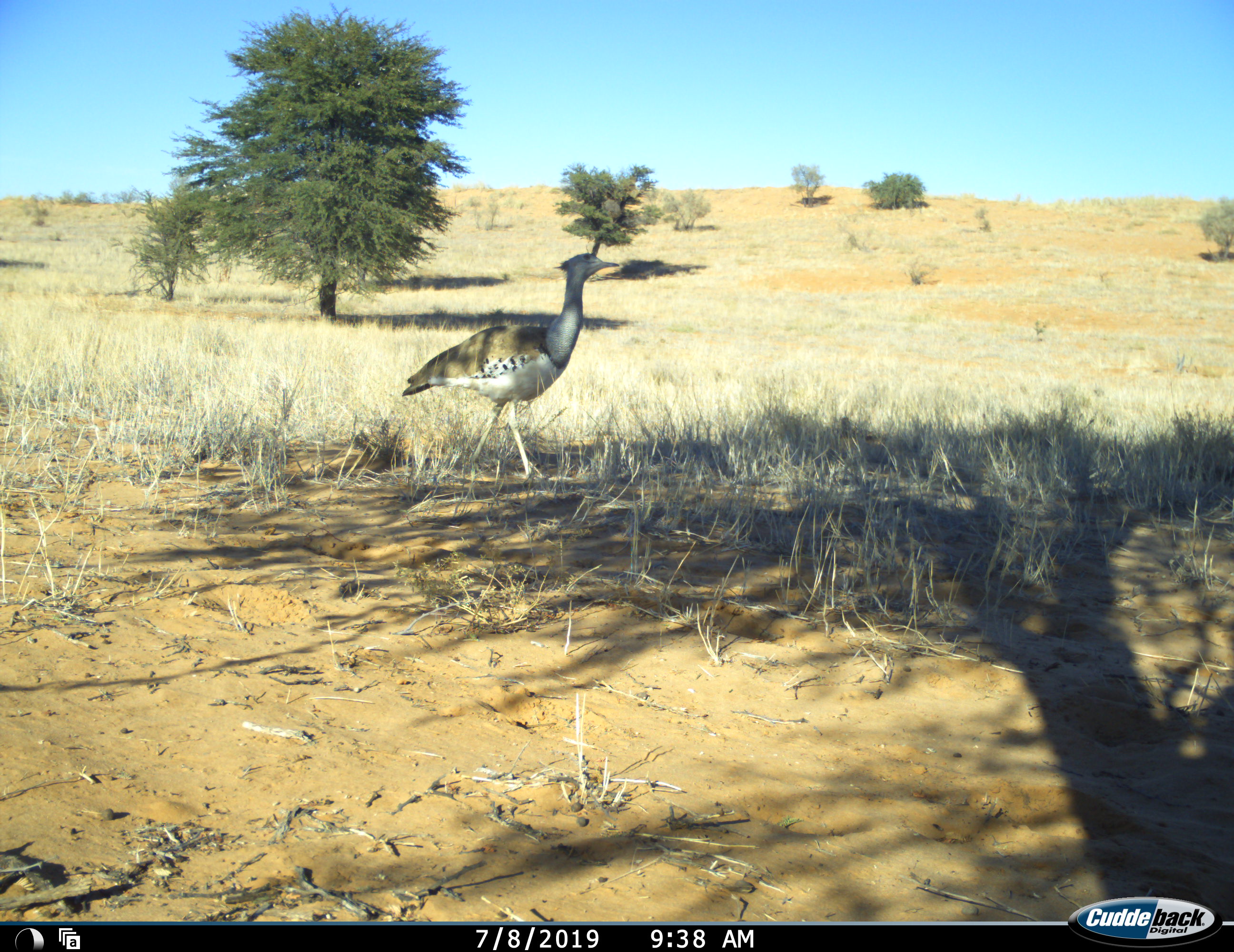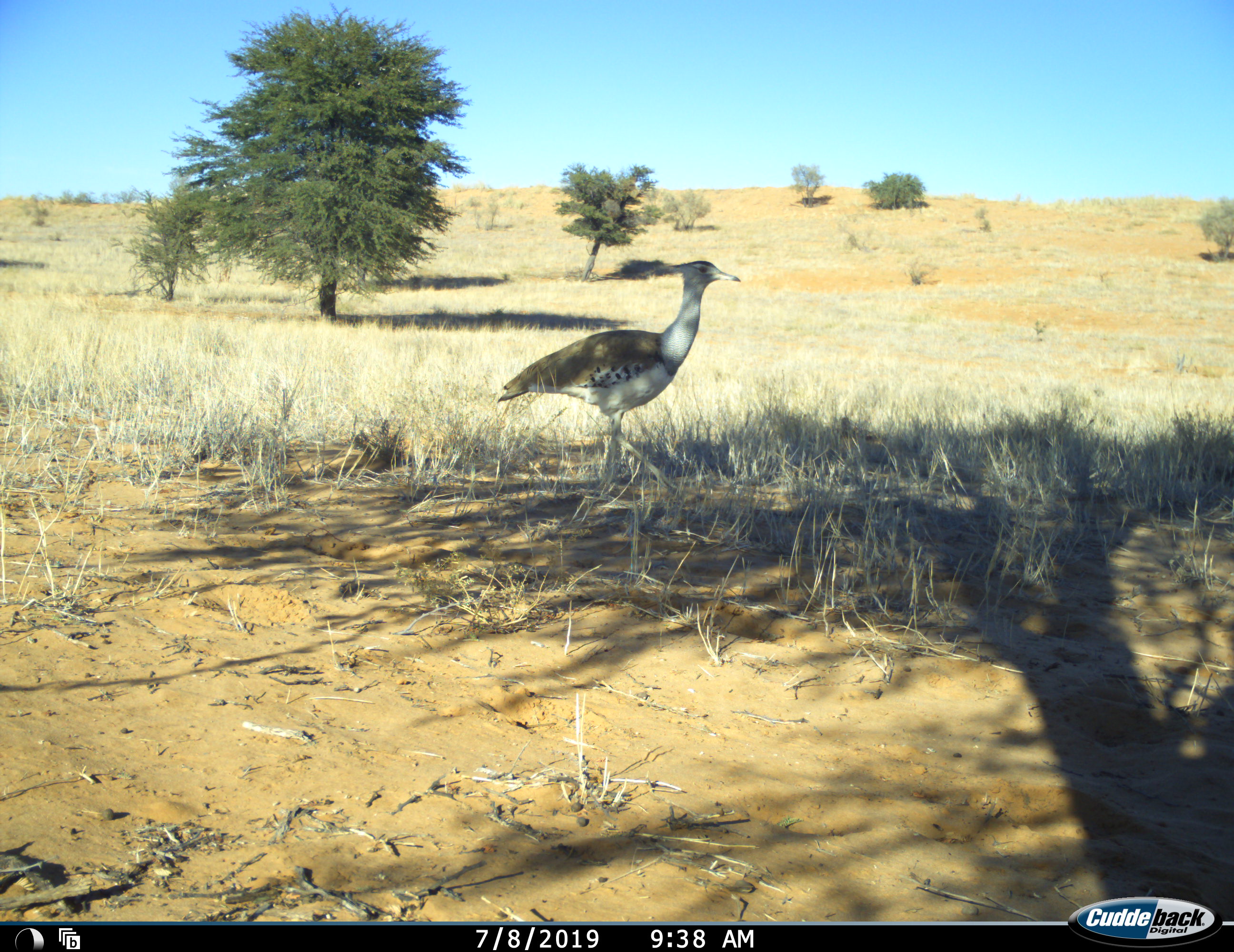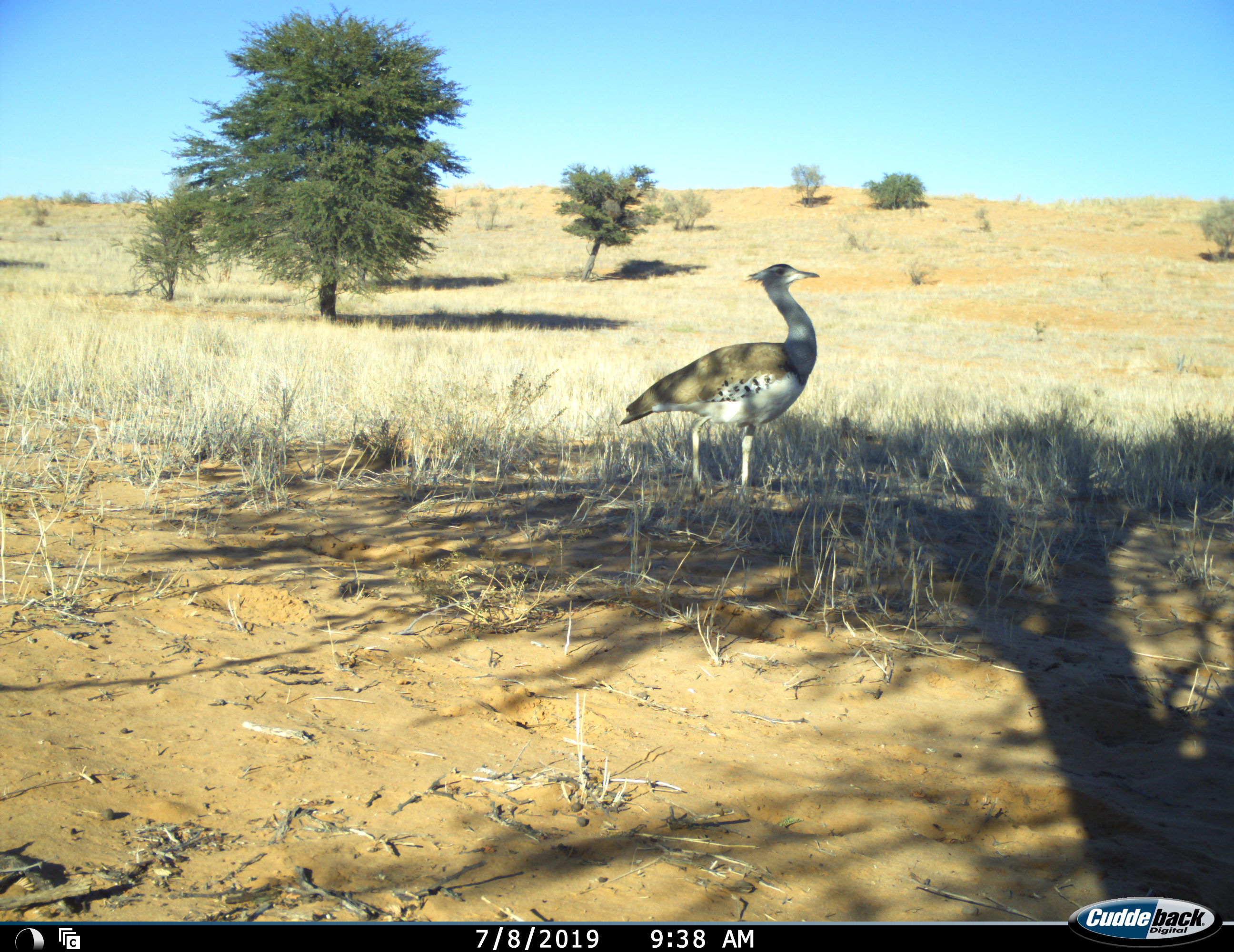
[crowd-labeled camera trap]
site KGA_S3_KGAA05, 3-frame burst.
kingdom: Animalia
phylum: Chordata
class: Aves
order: Otidiformes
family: Otididae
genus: Ardeotis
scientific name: Ardeotis kori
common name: kori bustard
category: bustardkori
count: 1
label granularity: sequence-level